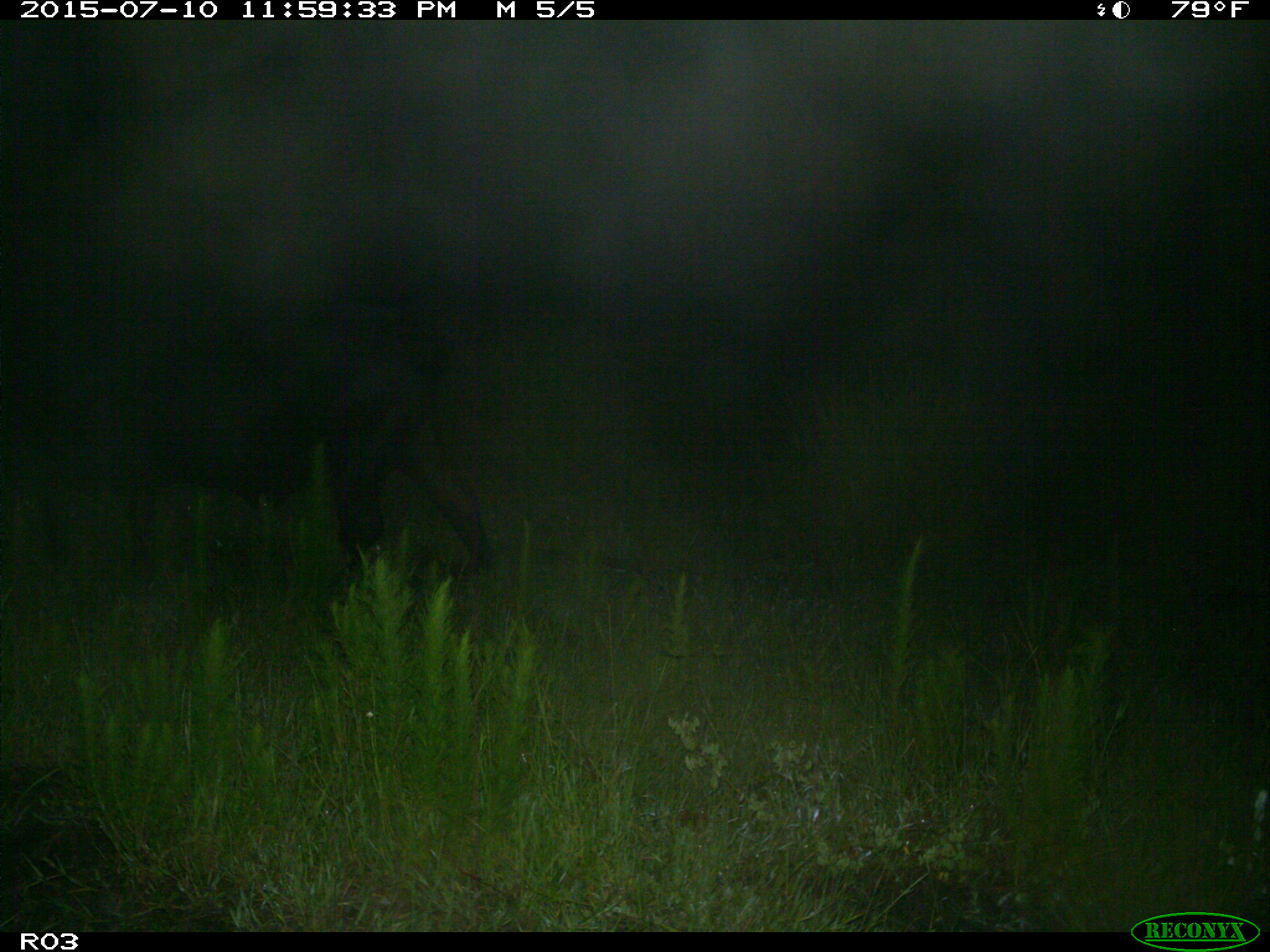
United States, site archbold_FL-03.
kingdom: Animalia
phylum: Chordata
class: Mammalia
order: Artiodactyla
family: Bovidae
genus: Bos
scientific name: Bos taurus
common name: domestic cow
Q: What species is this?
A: Bos taurus (domestic cow).